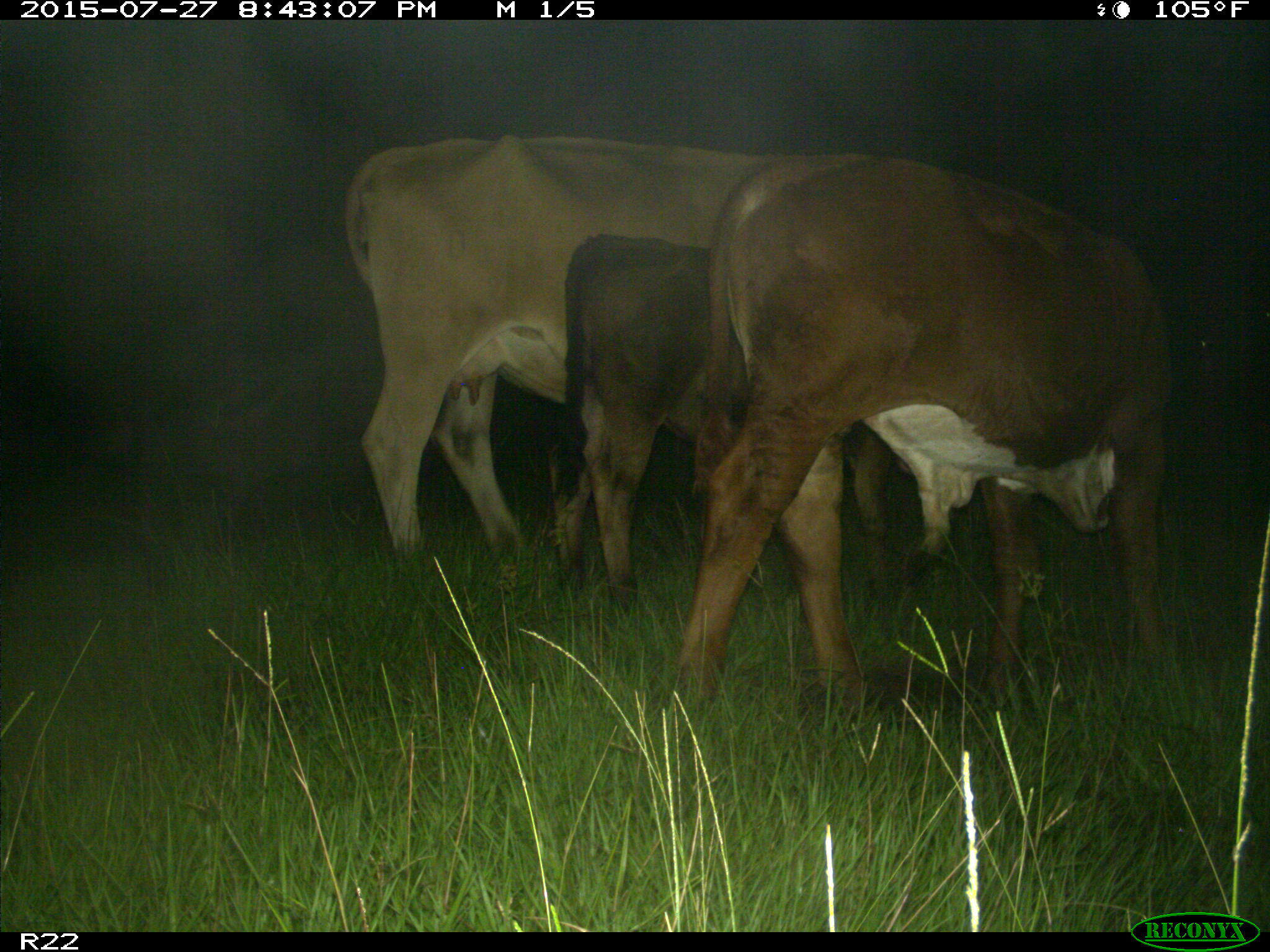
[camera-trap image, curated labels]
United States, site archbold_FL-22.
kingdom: Animalia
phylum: Chordata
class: Mammalia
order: Artiodactyla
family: Bovidae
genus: Bos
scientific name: Bos taurus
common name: domestic cow